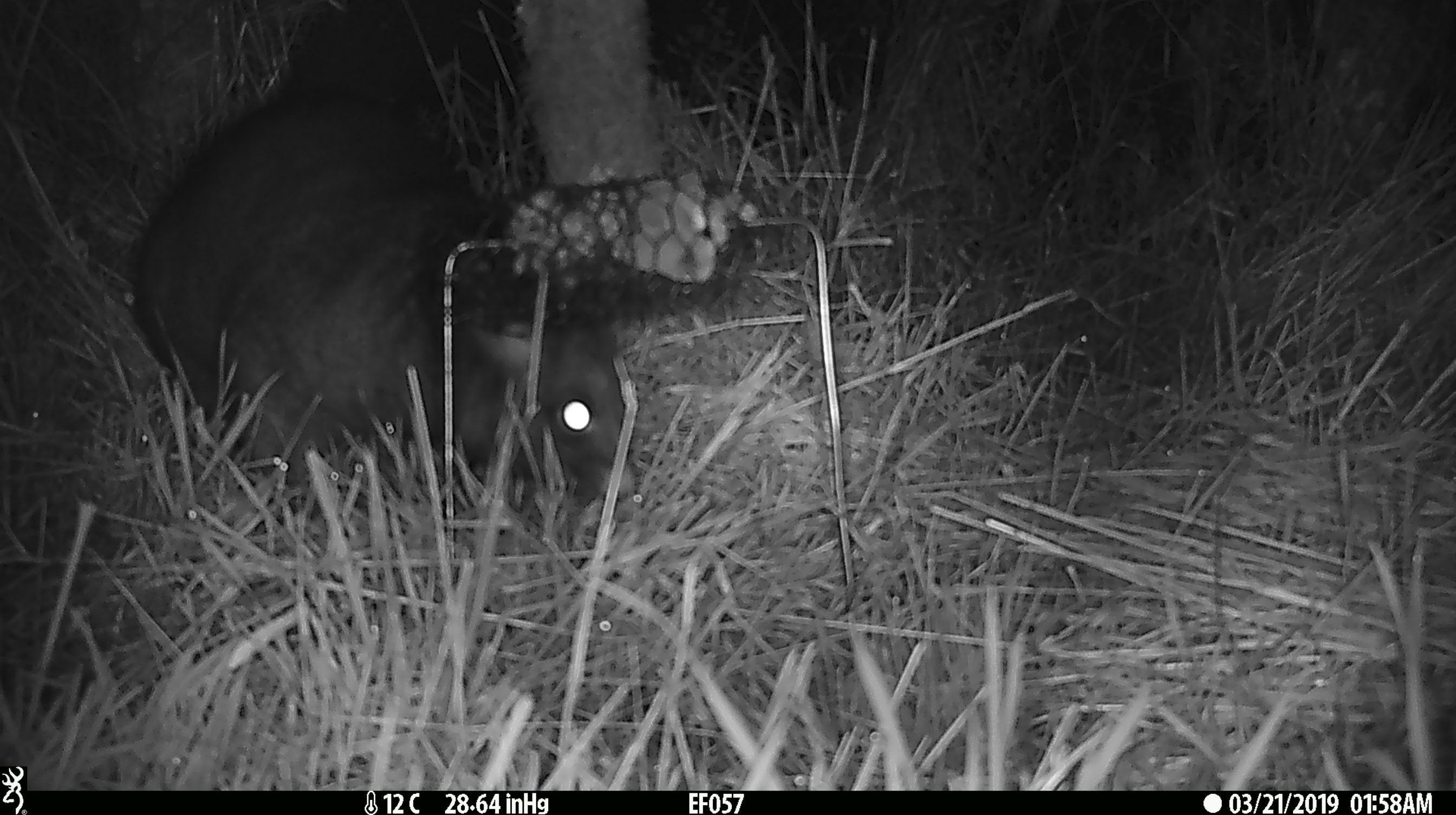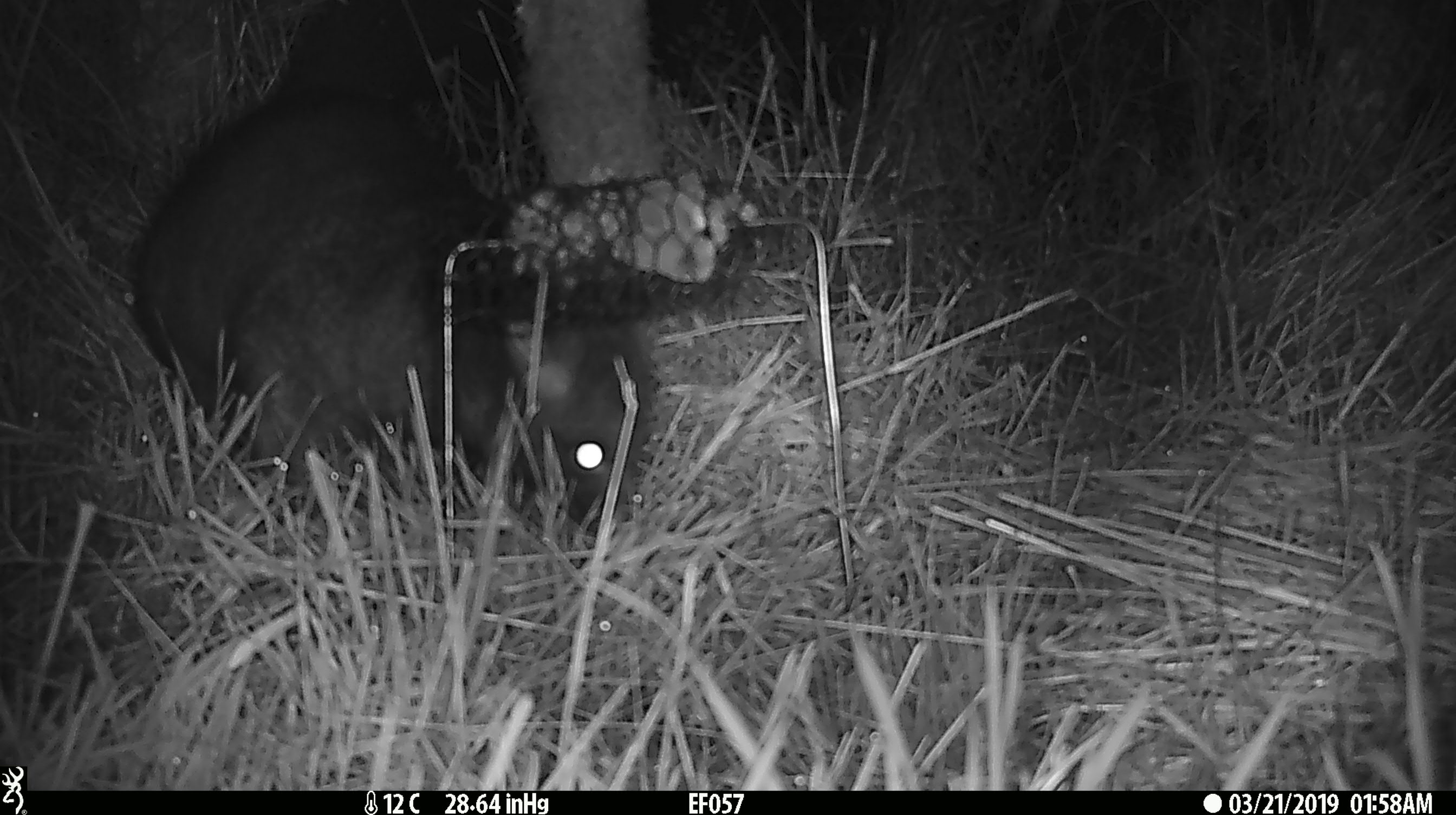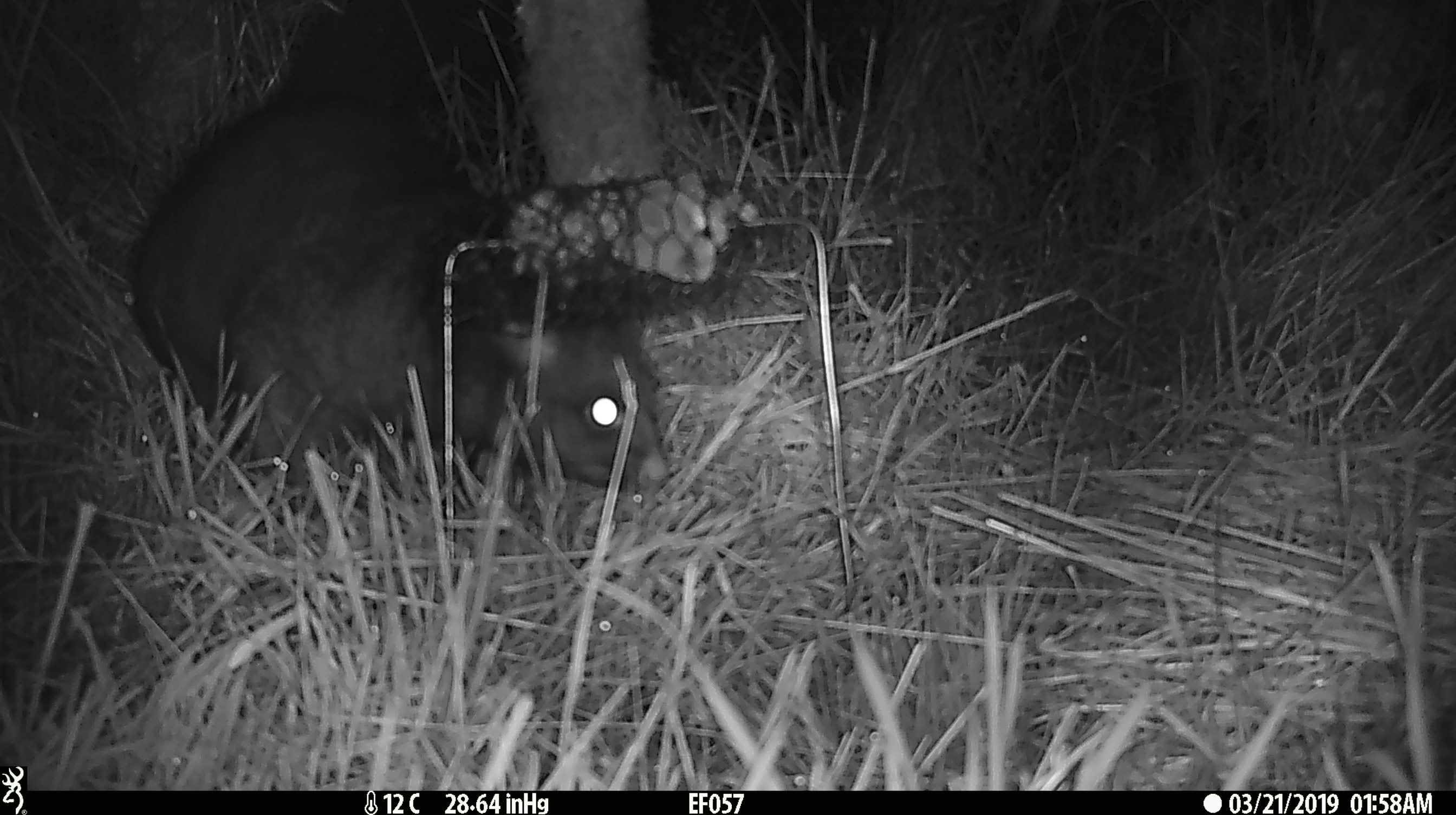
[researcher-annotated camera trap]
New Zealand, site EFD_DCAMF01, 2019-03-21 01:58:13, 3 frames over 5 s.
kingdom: Animalia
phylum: Chordata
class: Mammalia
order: Diprotodontia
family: Phalangeridae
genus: Trichosurus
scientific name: Trichosurus vulpecula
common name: common brushtail possum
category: possum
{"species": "possum (common brushtail possum) (Trichosurus vulpecula)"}